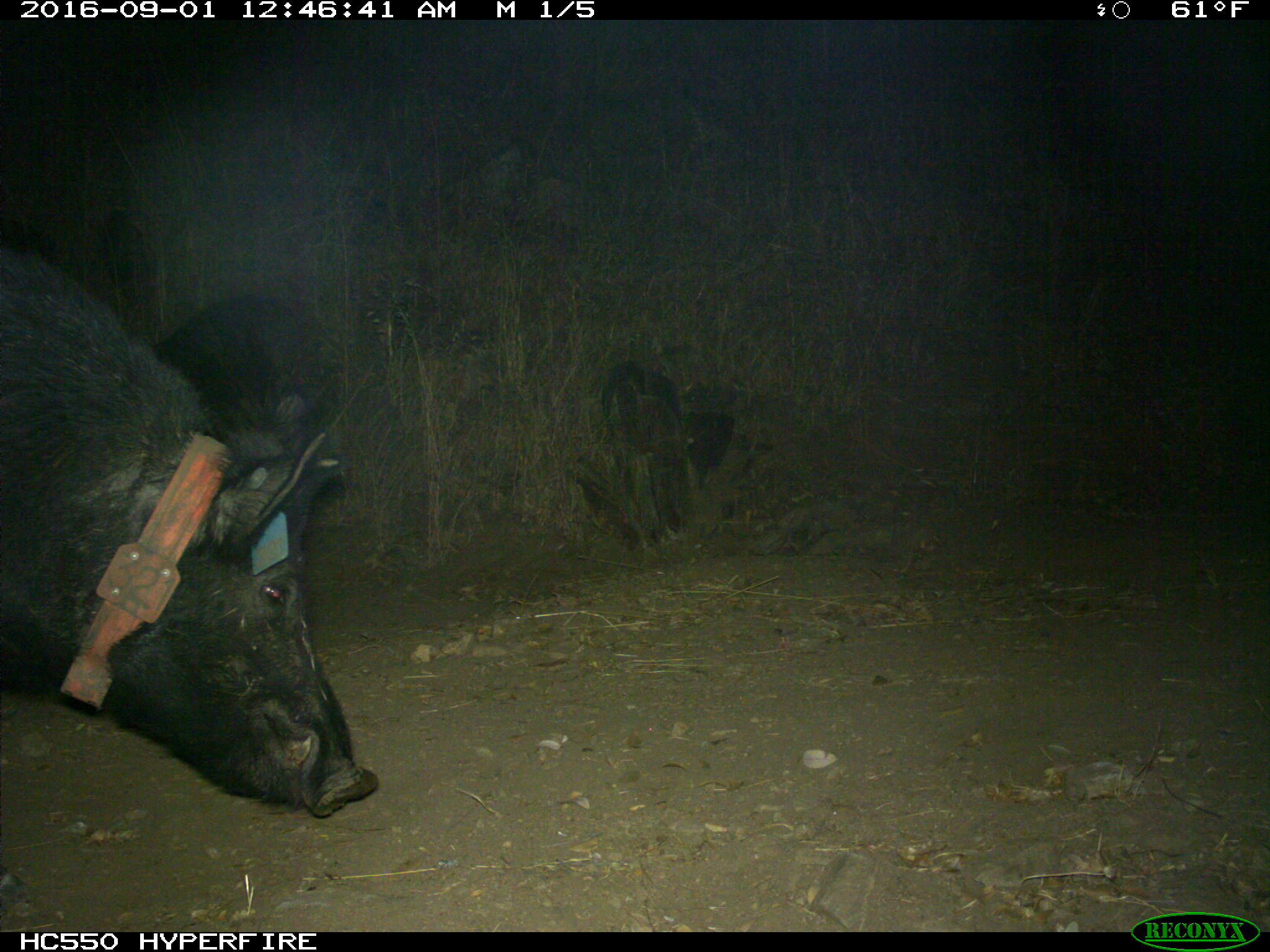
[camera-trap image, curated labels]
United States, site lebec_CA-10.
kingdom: Animalia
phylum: Chordata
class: Mammalia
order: Artiodactyla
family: Suidae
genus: Sus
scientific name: Sus scrofa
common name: wild boar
Sus scrofa (wild boar).